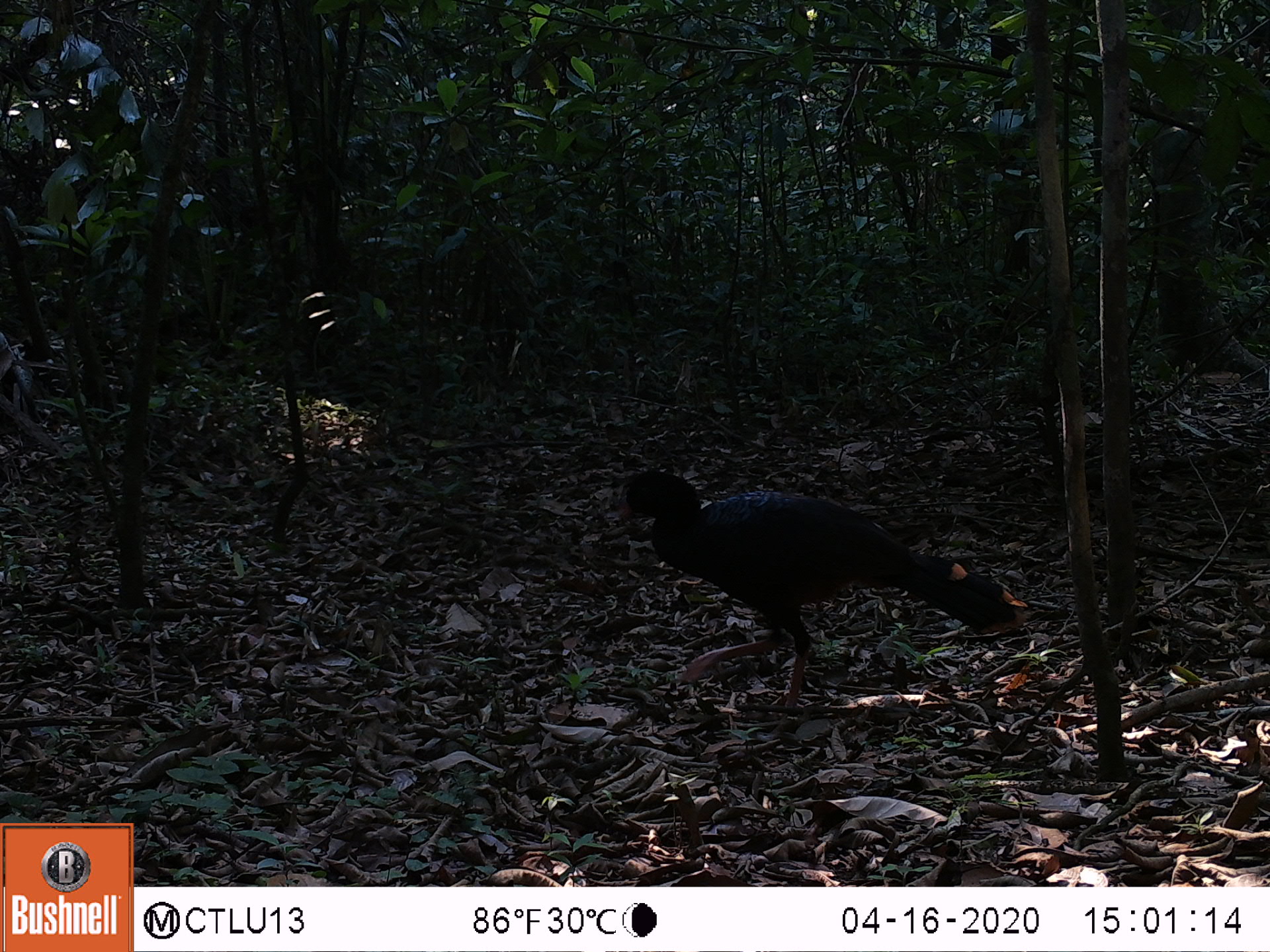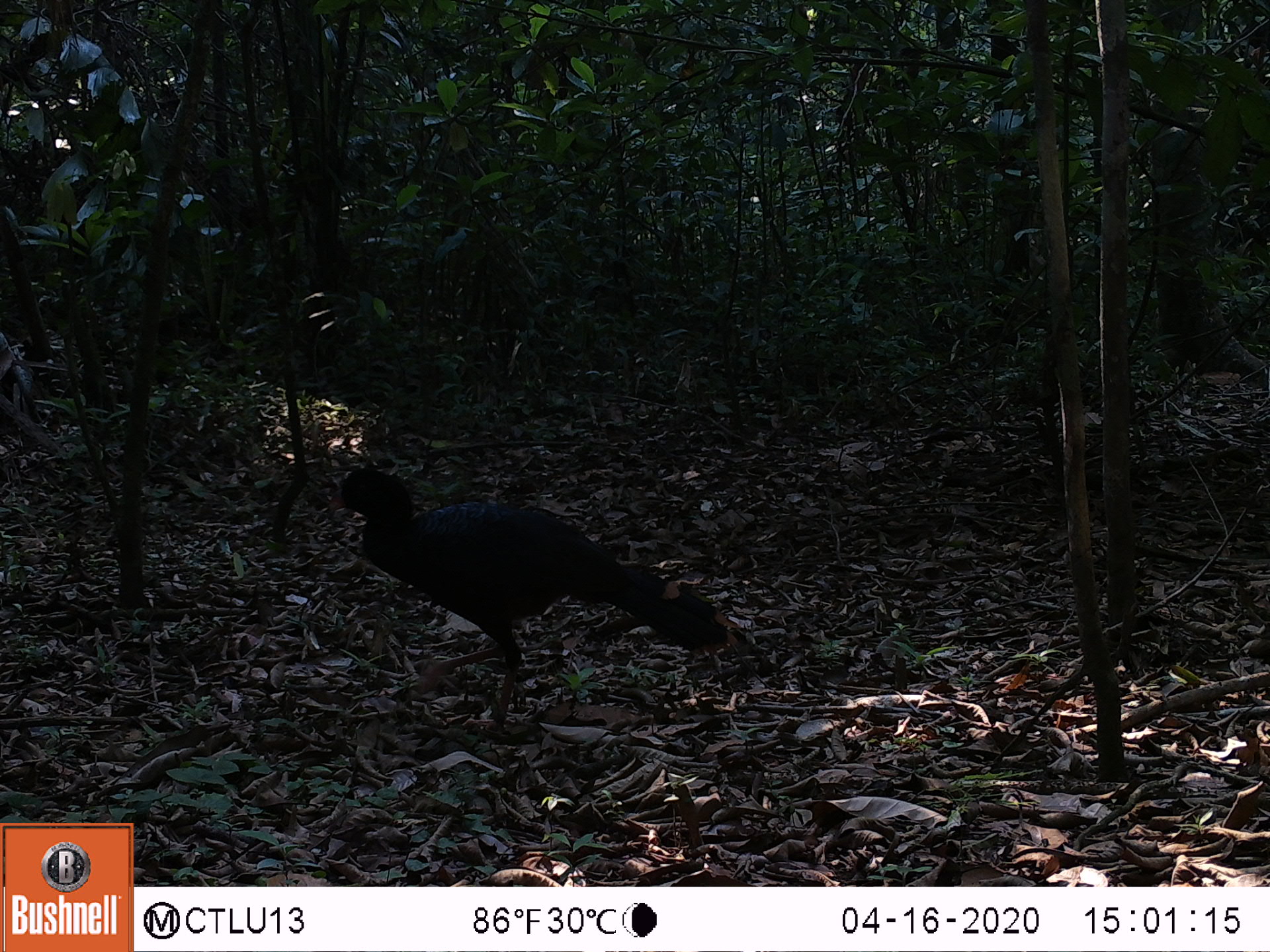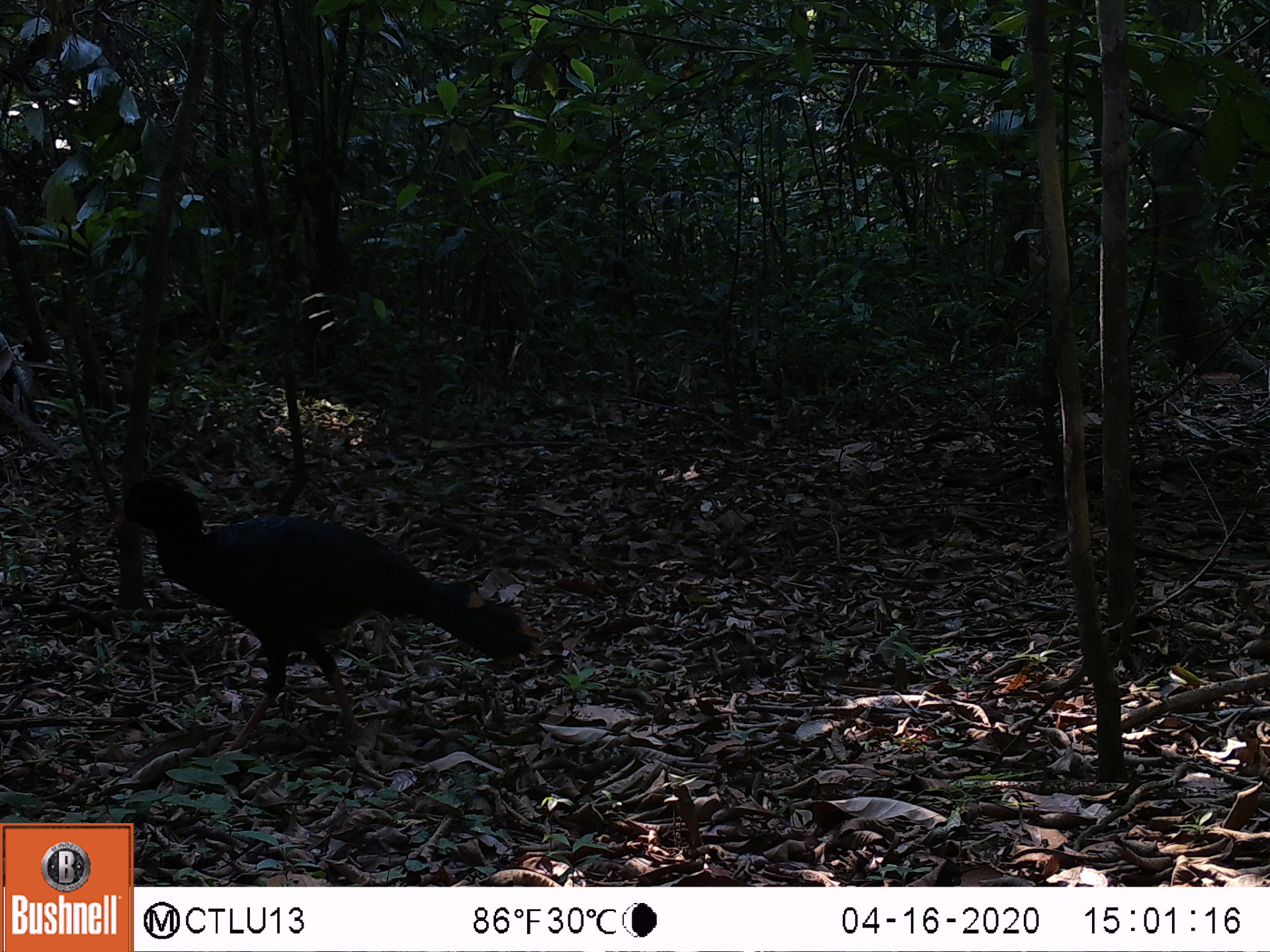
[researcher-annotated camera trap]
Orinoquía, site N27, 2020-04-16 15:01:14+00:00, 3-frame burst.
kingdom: Animalia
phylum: Chordata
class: Aves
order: Galliformes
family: Cracidae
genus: Mitu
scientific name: Mitu salvini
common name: salvin's currasow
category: salvins curassow